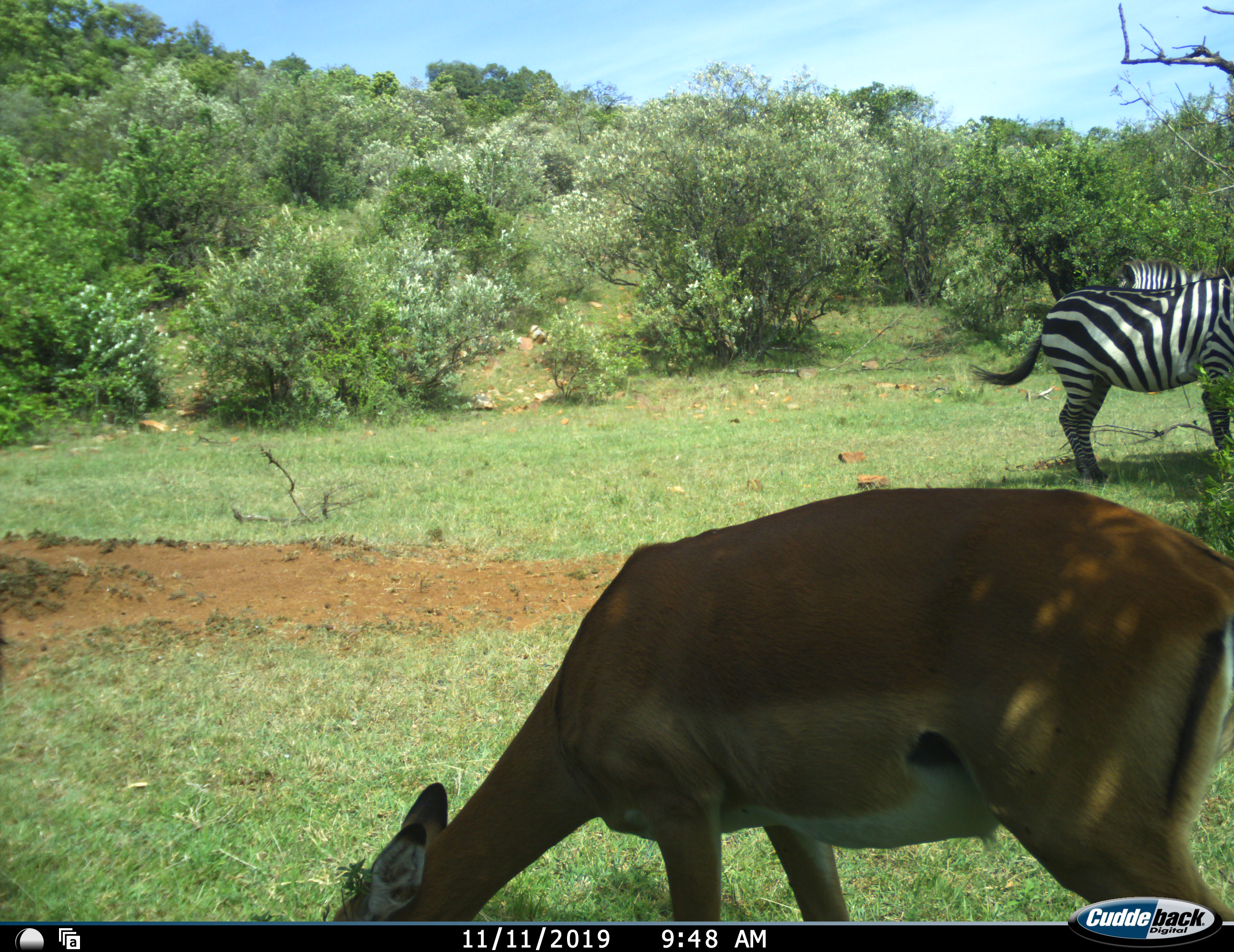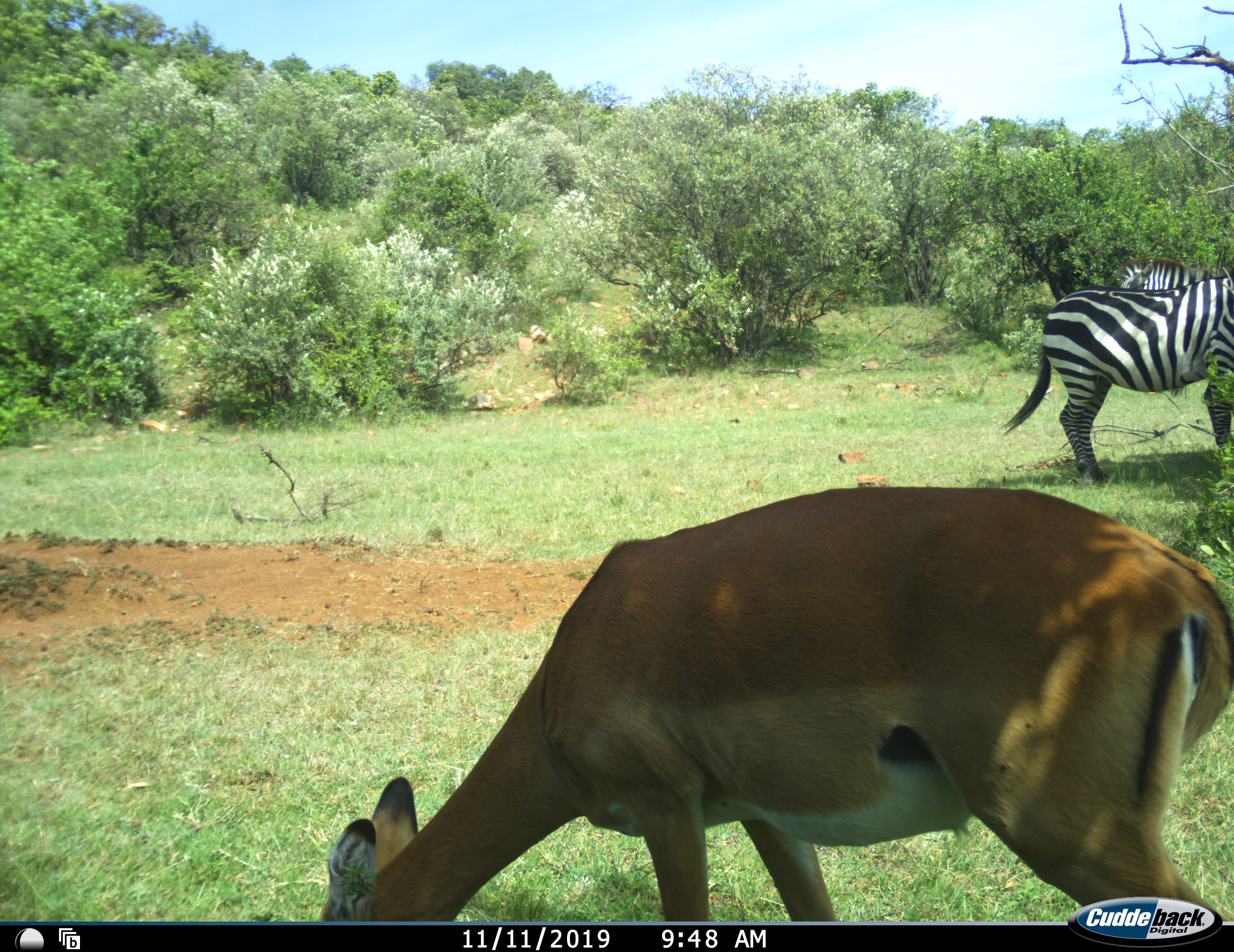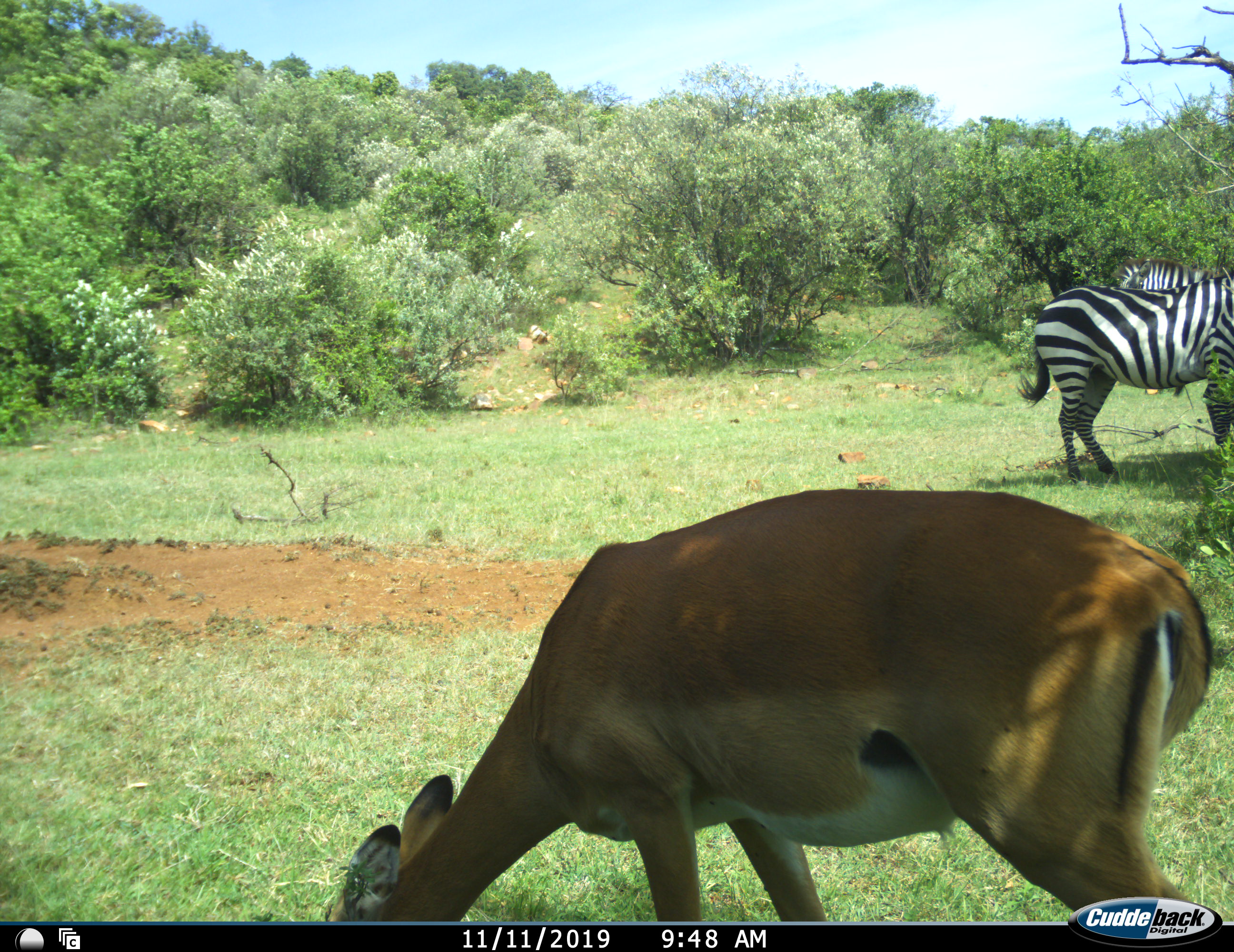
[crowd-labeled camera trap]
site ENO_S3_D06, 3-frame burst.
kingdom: Animalia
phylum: Chordata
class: Mammalia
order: Artiodactyla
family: Bovidae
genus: Aepyceros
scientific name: Aepyceros melampus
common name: impala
Impala (Aepyceros melampus), count 1. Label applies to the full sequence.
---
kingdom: Animalia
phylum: Chordata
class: Mammalia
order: Perissodactyla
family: Equidae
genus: Equus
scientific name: Equus quagga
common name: plains zebra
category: zebraplains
Zebraplains (plains zebra) (Equus quagga), count 2. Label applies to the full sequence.